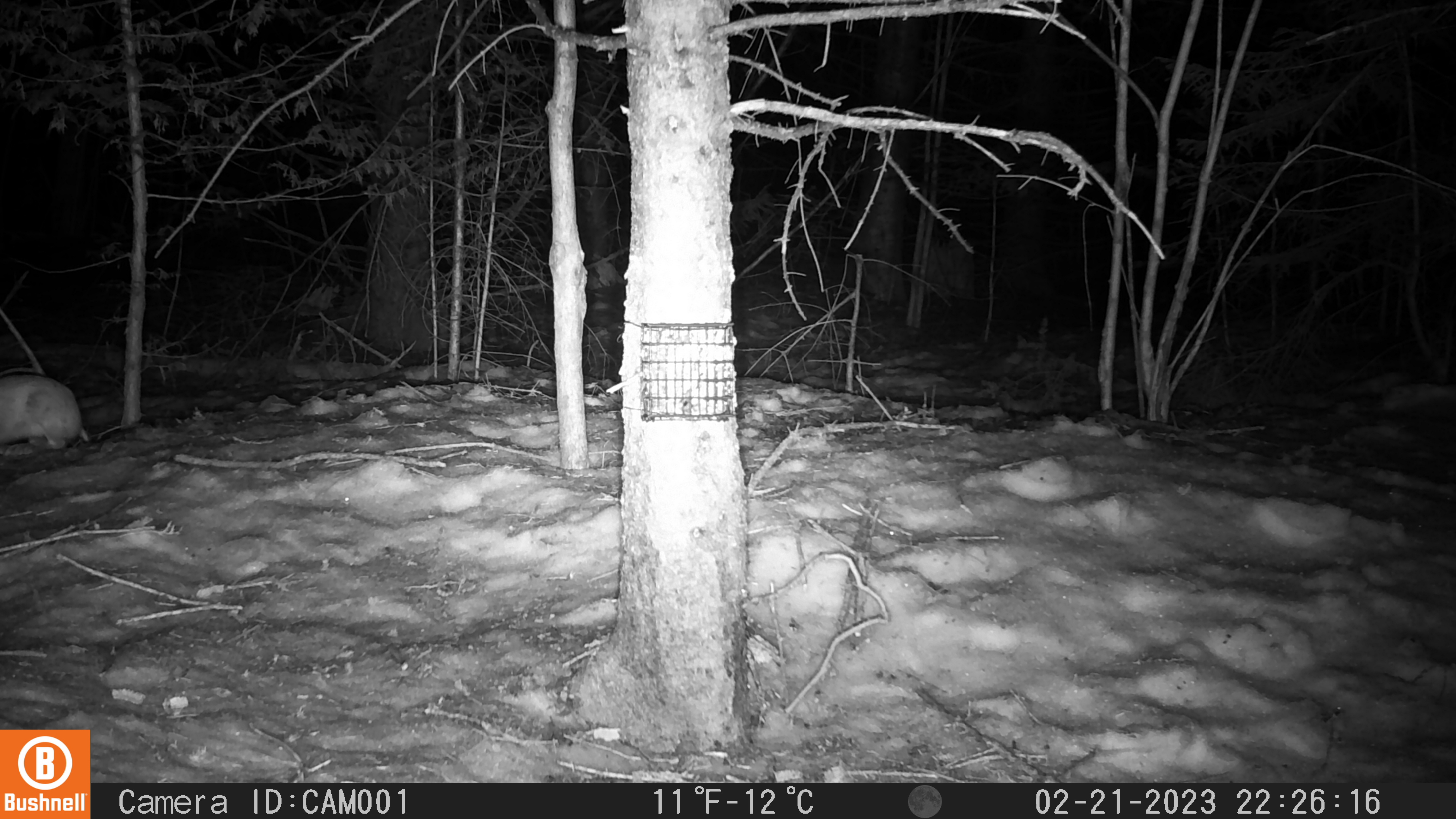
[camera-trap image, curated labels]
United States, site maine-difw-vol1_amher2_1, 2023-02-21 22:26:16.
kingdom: Animalia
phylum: Chordata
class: Mammalia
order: Lagomorpha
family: Leporidae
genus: Lepus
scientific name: Lepus americanus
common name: snowshoe hare